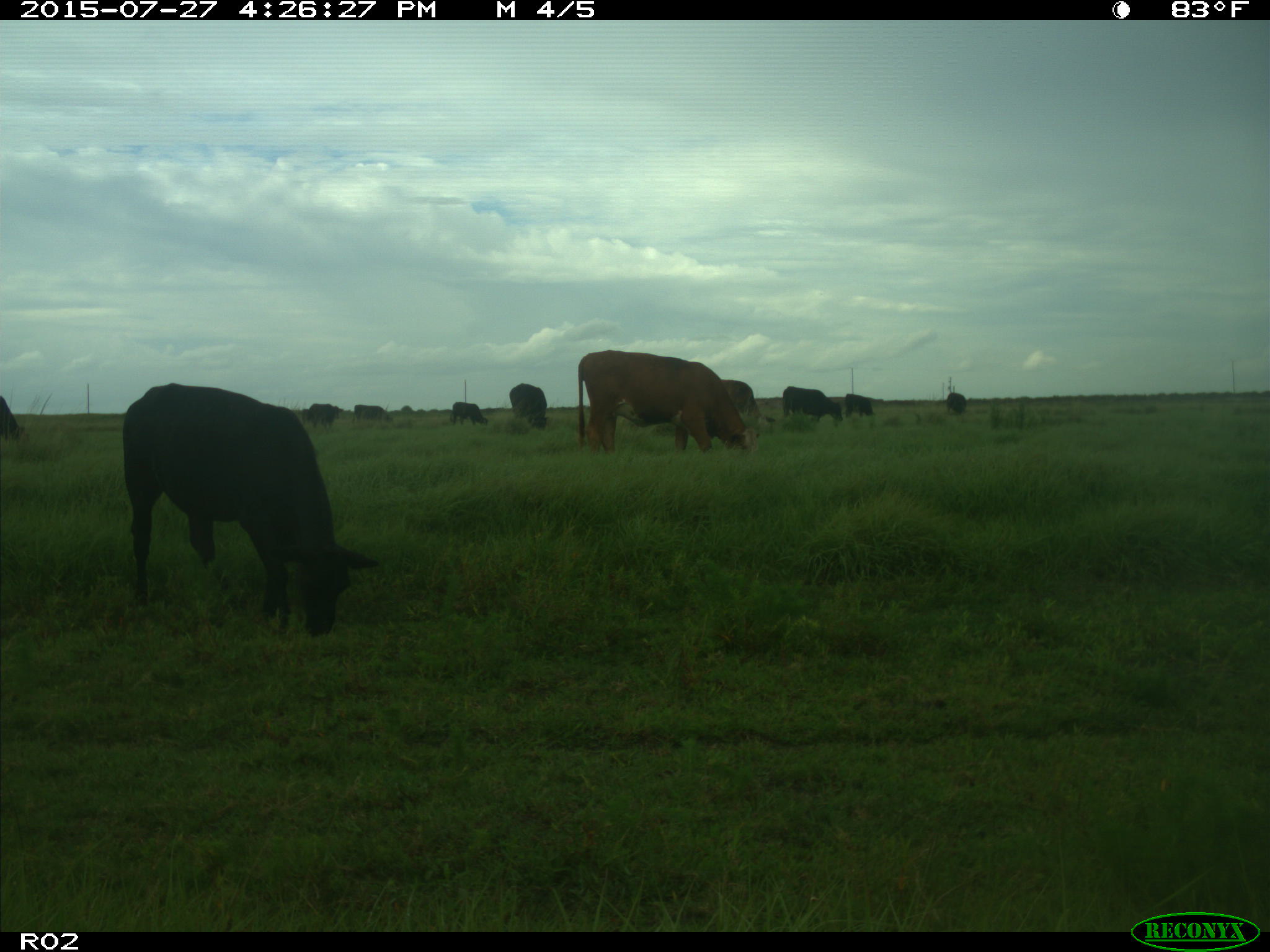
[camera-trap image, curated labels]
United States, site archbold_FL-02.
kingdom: Animalia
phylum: Chordata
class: Mammalia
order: Artiodactyla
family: Bovidae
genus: Bos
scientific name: Bos taurus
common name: domestic cow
Bos taurus (domestic cow).